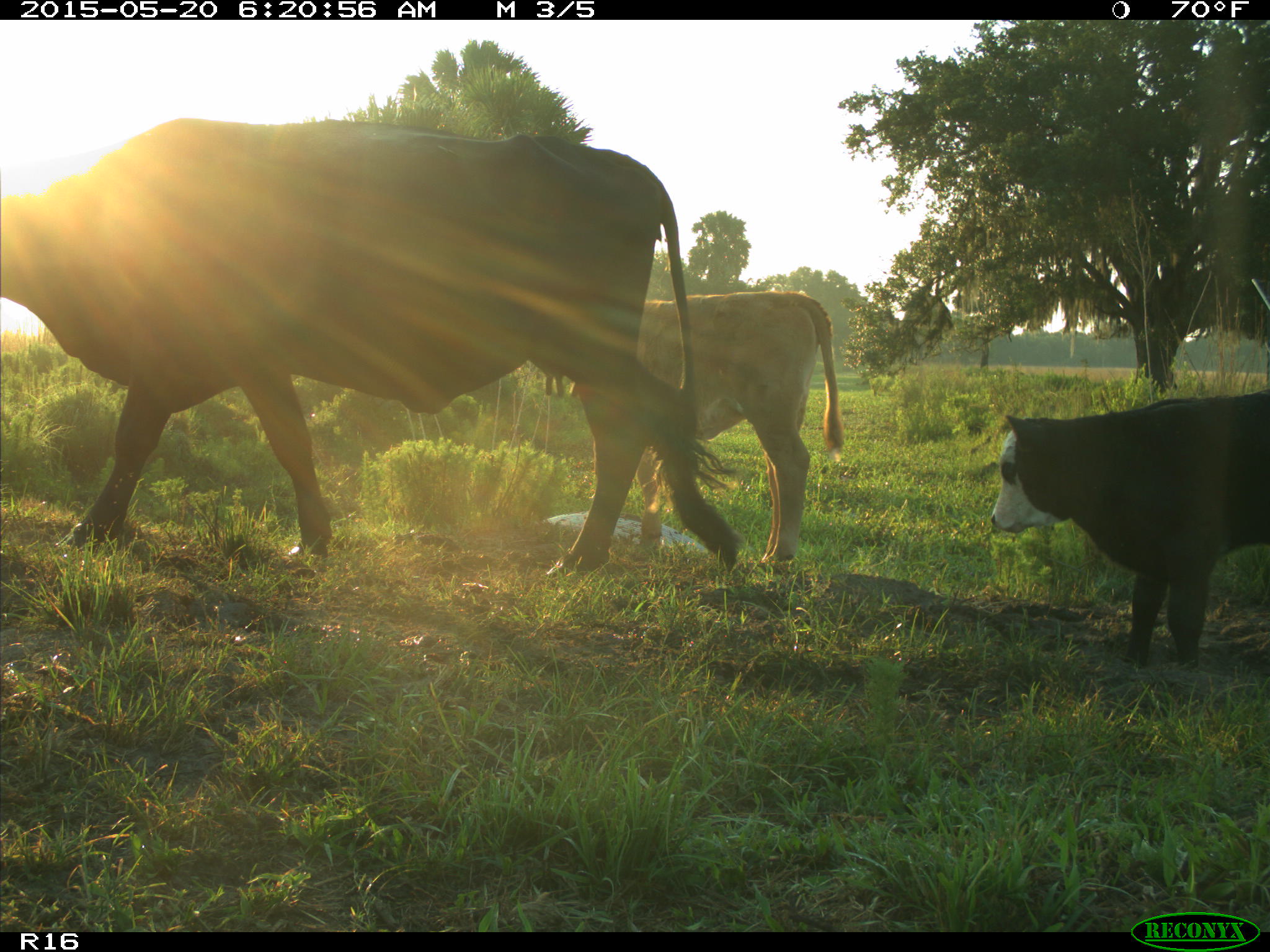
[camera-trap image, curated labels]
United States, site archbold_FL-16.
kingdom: Animalia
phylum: Chordata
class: Mammalia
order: Artiodactyla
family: Bovidae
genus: Bos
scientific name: Bos taurus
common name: domestic cow